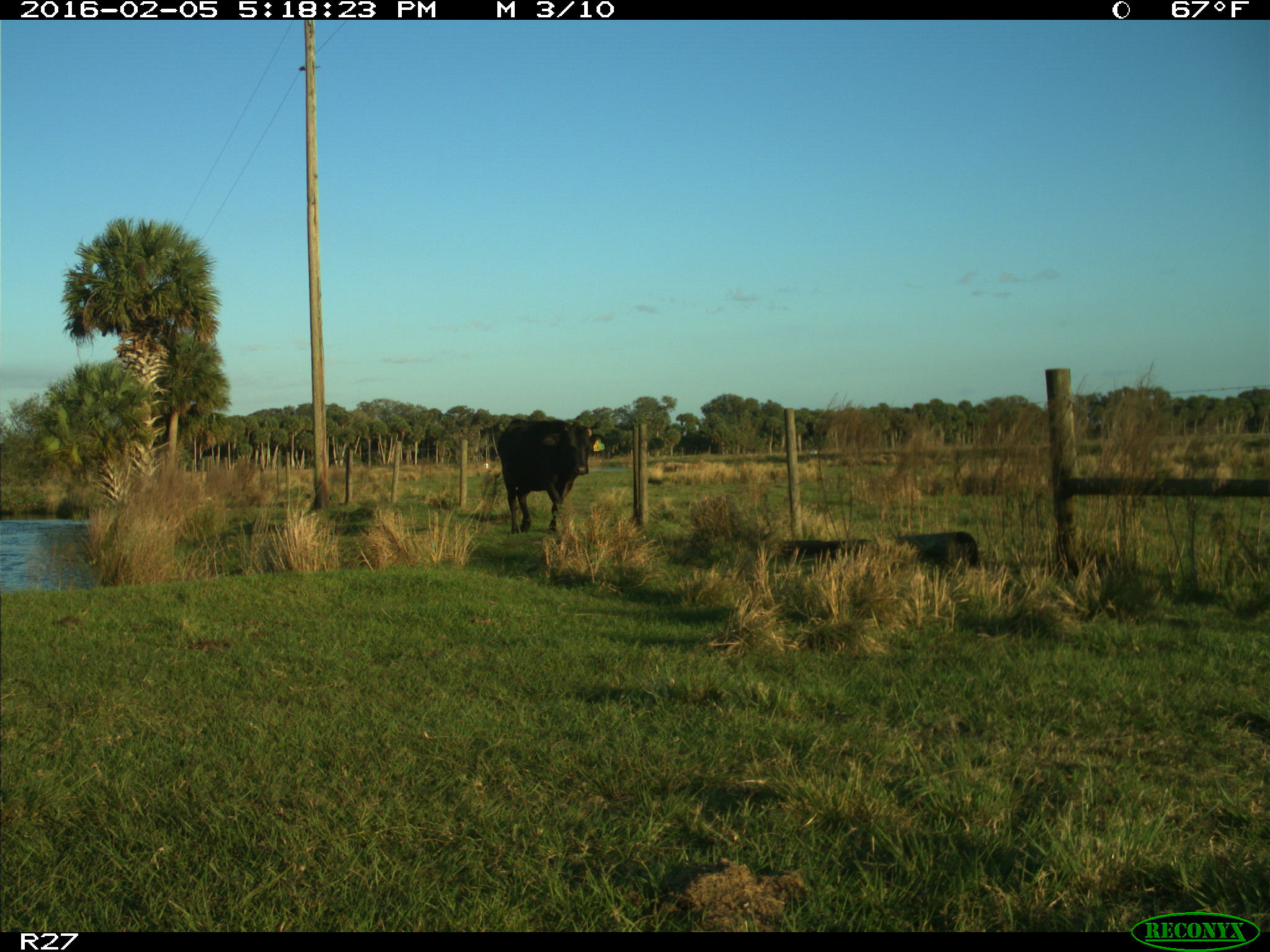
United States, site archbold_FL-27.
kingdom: Animalia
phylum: Chordata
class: Mammalia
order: Artiodactyla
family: Bovidae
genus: Bos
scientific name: Bos taurus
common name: domestic cow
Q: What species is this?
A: Bos taurus (domestic cow).